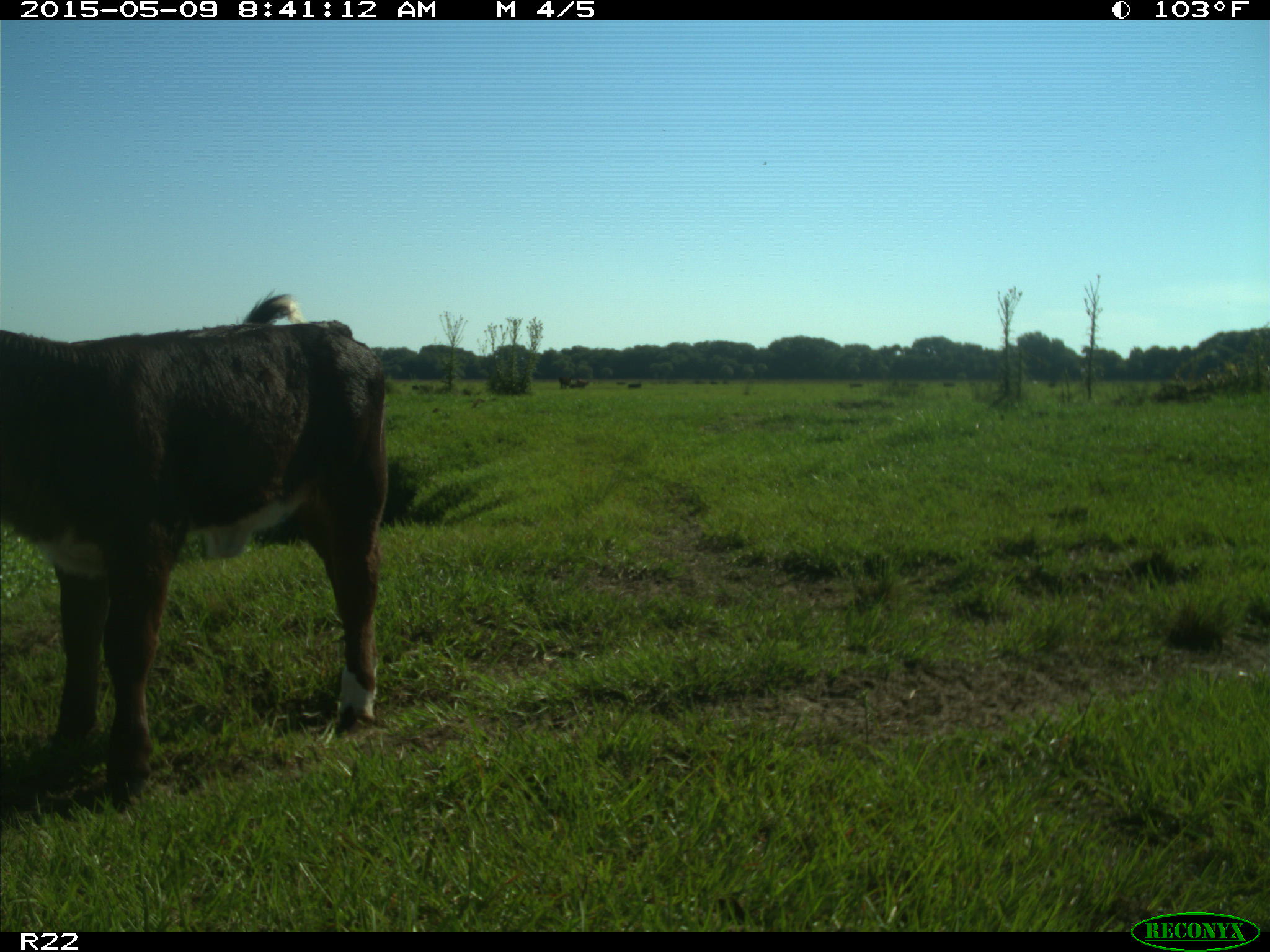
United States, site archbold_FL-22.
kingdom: Animalia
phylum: Chordata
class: Mammalia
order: Artiodactyla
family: Bovidae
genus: Bos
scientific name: Bos taurus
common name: domestic cow